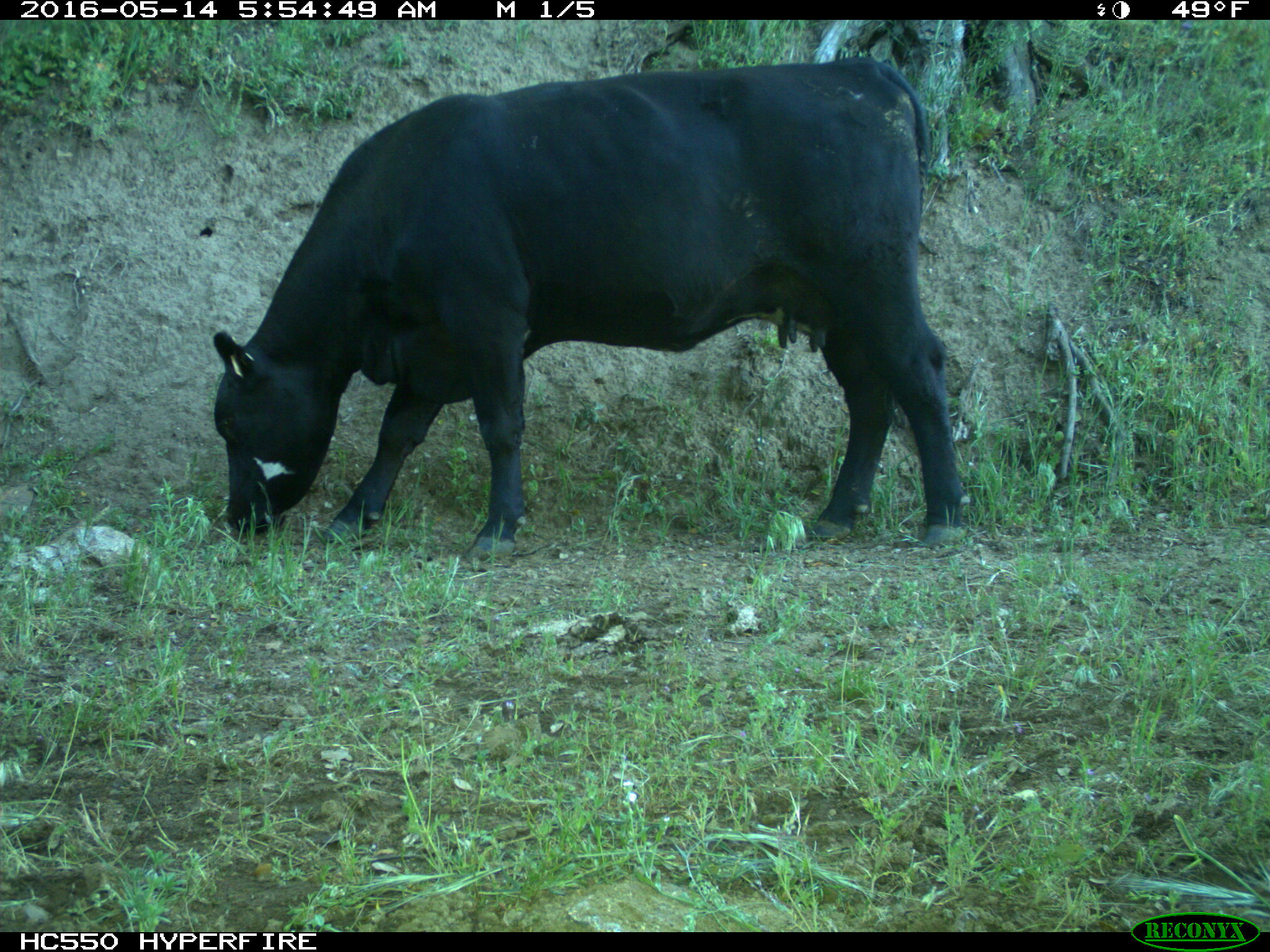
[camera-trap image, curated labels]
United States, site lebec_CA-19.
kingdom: Animalia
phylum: Chordata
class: Mammalia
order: Artiodactyla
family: Bovidae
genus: Bos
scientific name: Bos taurus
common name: domestic cow